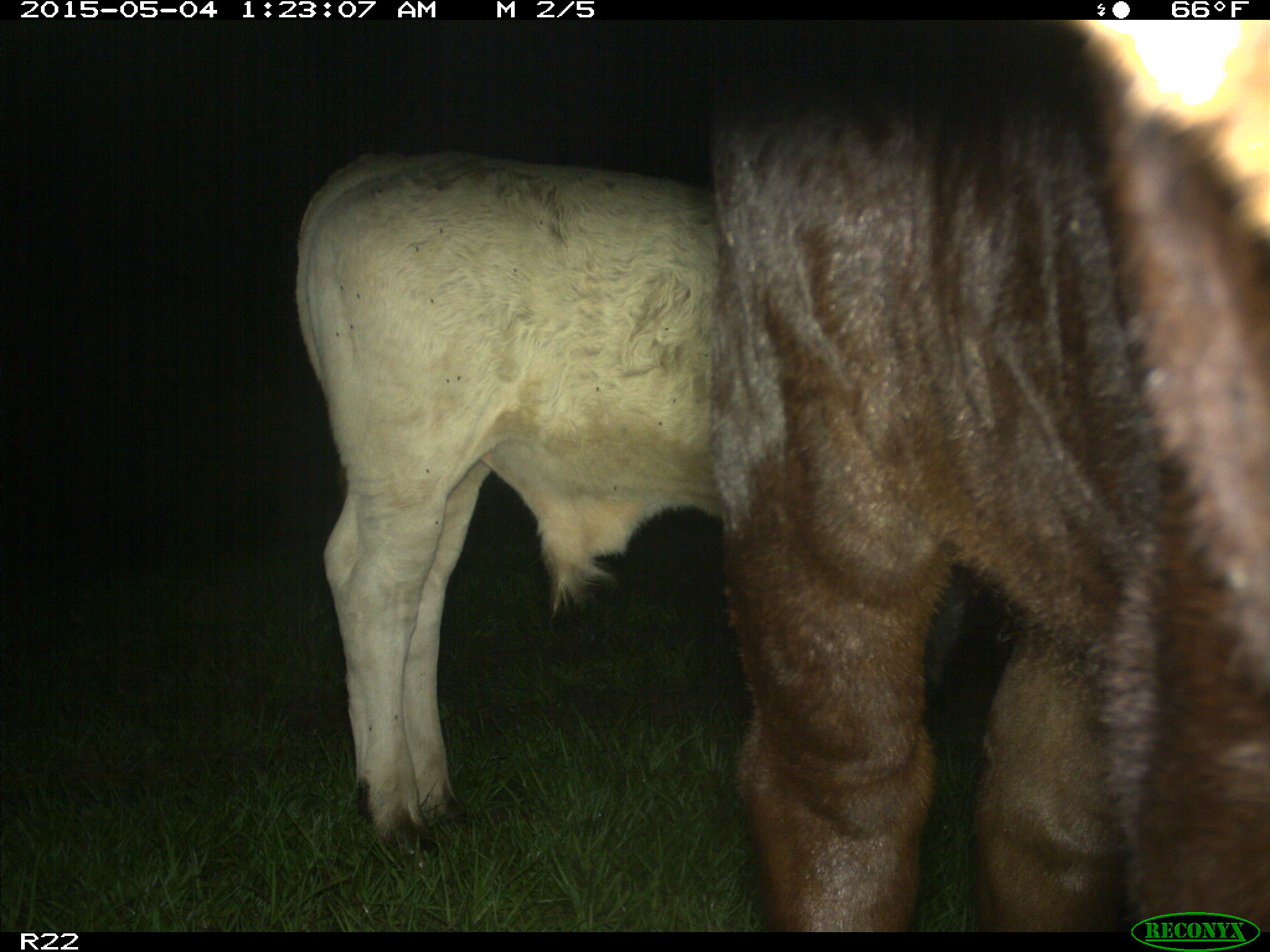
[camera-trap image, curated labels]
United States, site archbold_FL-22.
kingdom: Animalia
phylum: Chordata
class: Mammalia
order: Artiodactyla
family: Bovidae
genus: Bos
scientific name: Bos taurus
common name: domestic cow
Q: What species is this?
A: Bos taurus (domestic cow).